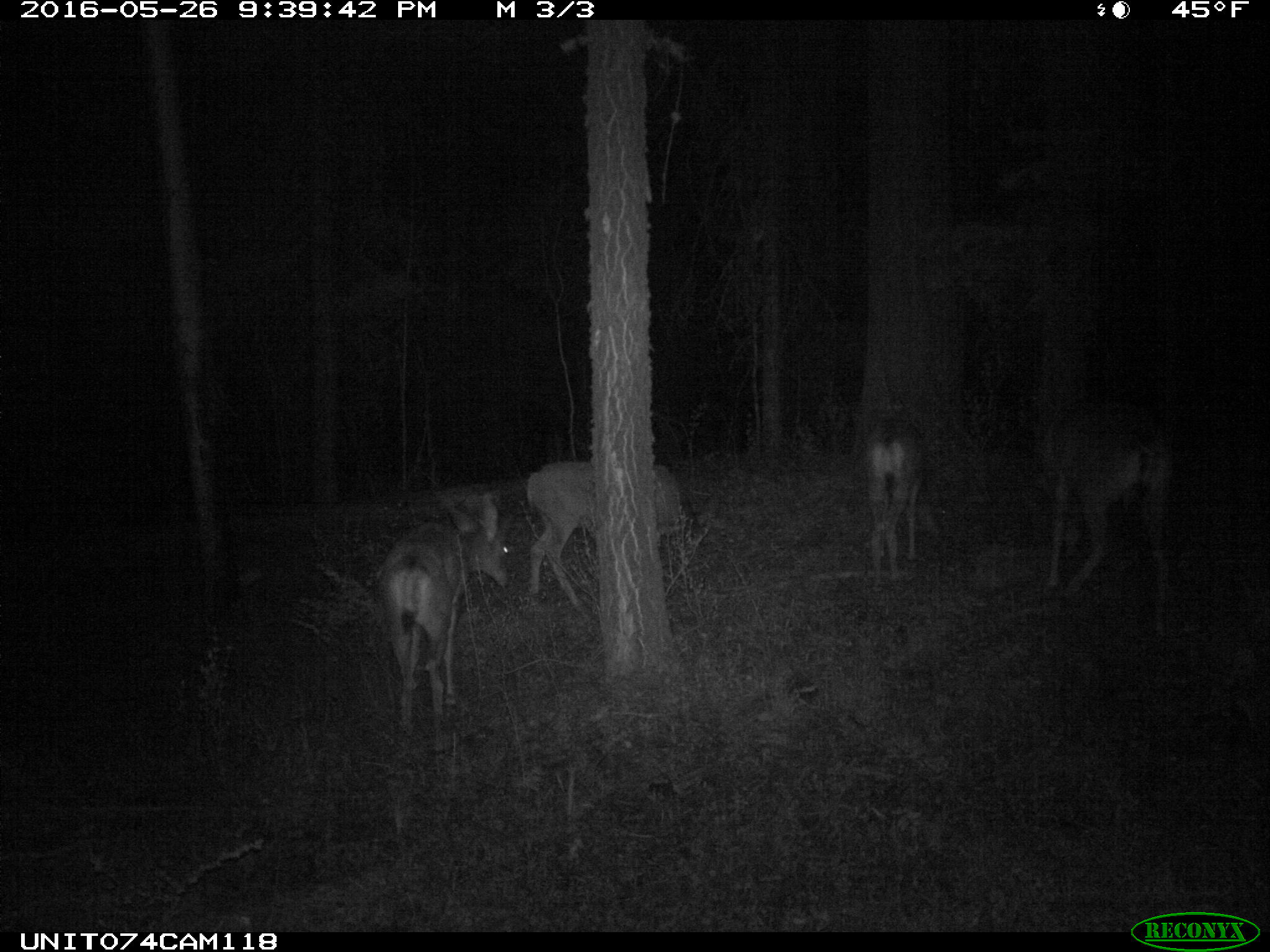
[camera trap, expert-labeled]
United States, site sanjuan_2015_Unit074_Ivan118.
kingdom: Animalia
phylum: Chordata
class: Mammalia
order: Artiodactyla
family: Cervidae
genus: Odocoileus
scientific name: Odocoileus hemionus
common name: mule deer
Odocoileus hemionus (mule deer).